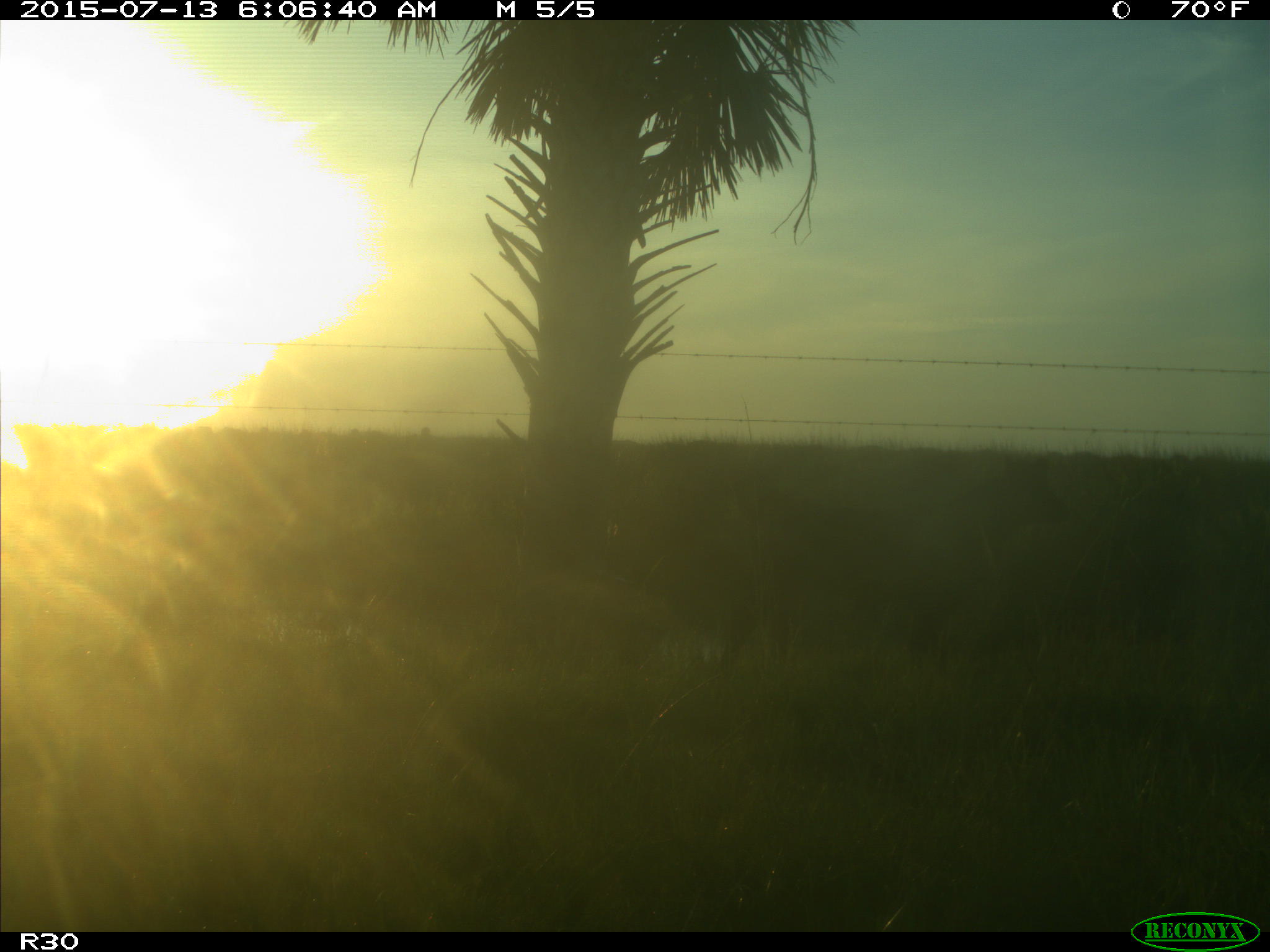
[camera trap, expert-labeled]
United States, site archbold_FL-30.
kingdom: Animalia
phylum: Chordata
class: Mammalia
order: Artiodactyla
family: Bovidae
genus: Bos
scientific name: Bos taurus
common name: domestic cow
Bos taurus (domestic cow).